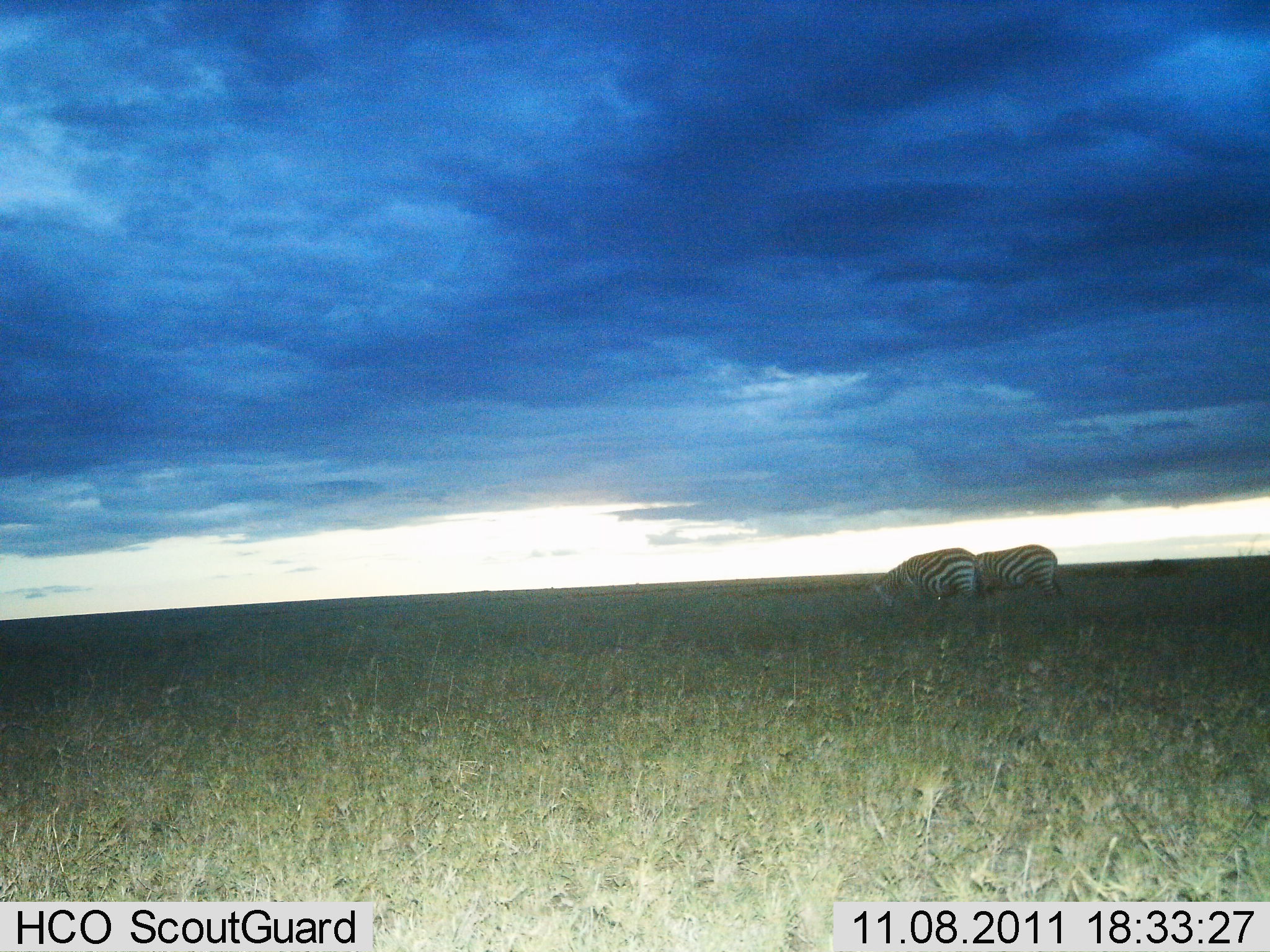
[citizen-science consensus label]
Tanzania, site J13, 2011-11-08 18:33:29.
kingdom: Animalia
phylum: Chordata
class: Mammalia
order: Perissodactyla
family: Equidae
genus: Equus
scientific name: Equus quagga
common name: plains zebra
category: zebra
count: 2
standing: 46%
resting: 0%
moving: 0%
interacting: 0%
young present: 0%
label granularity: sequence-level